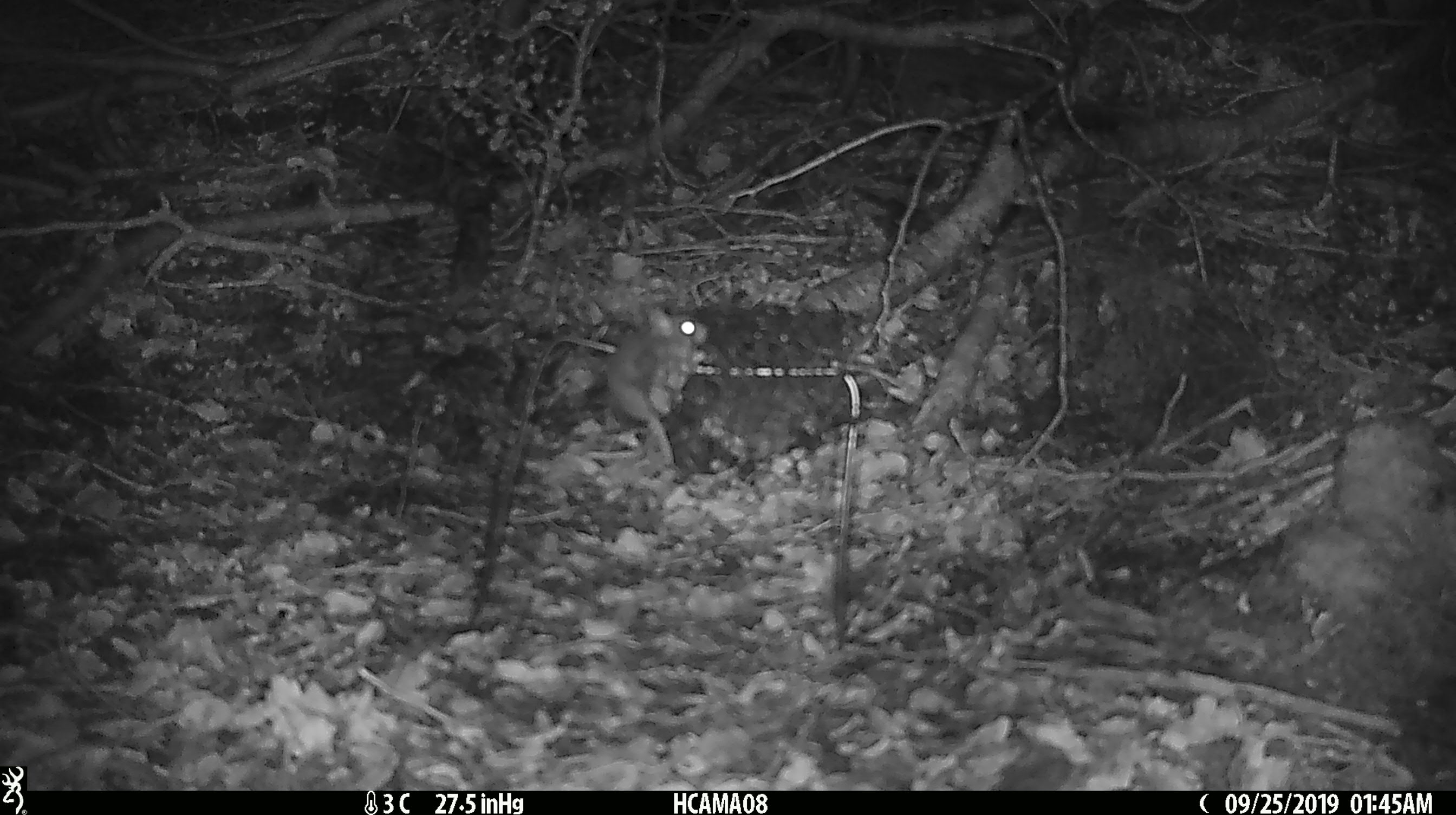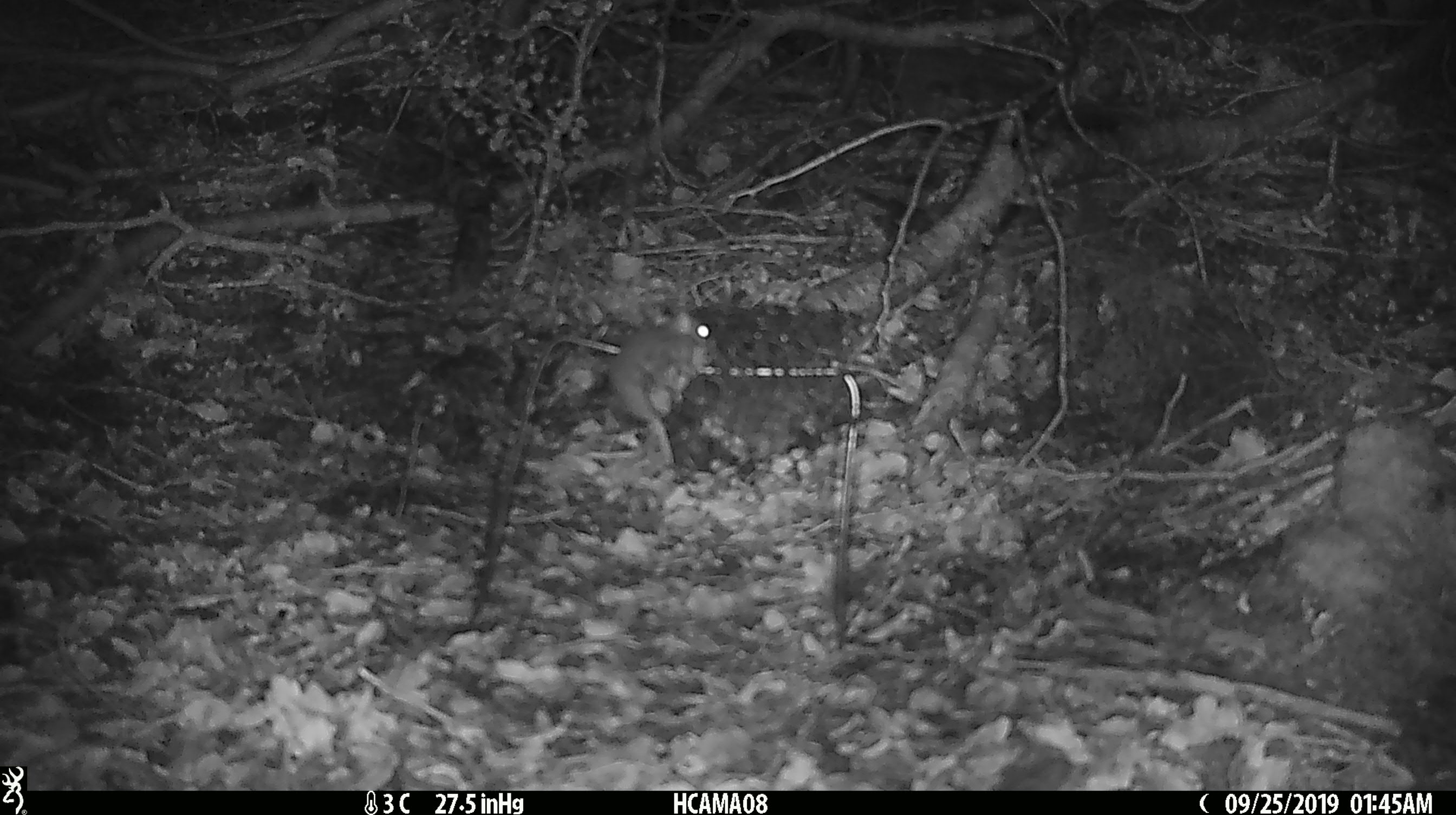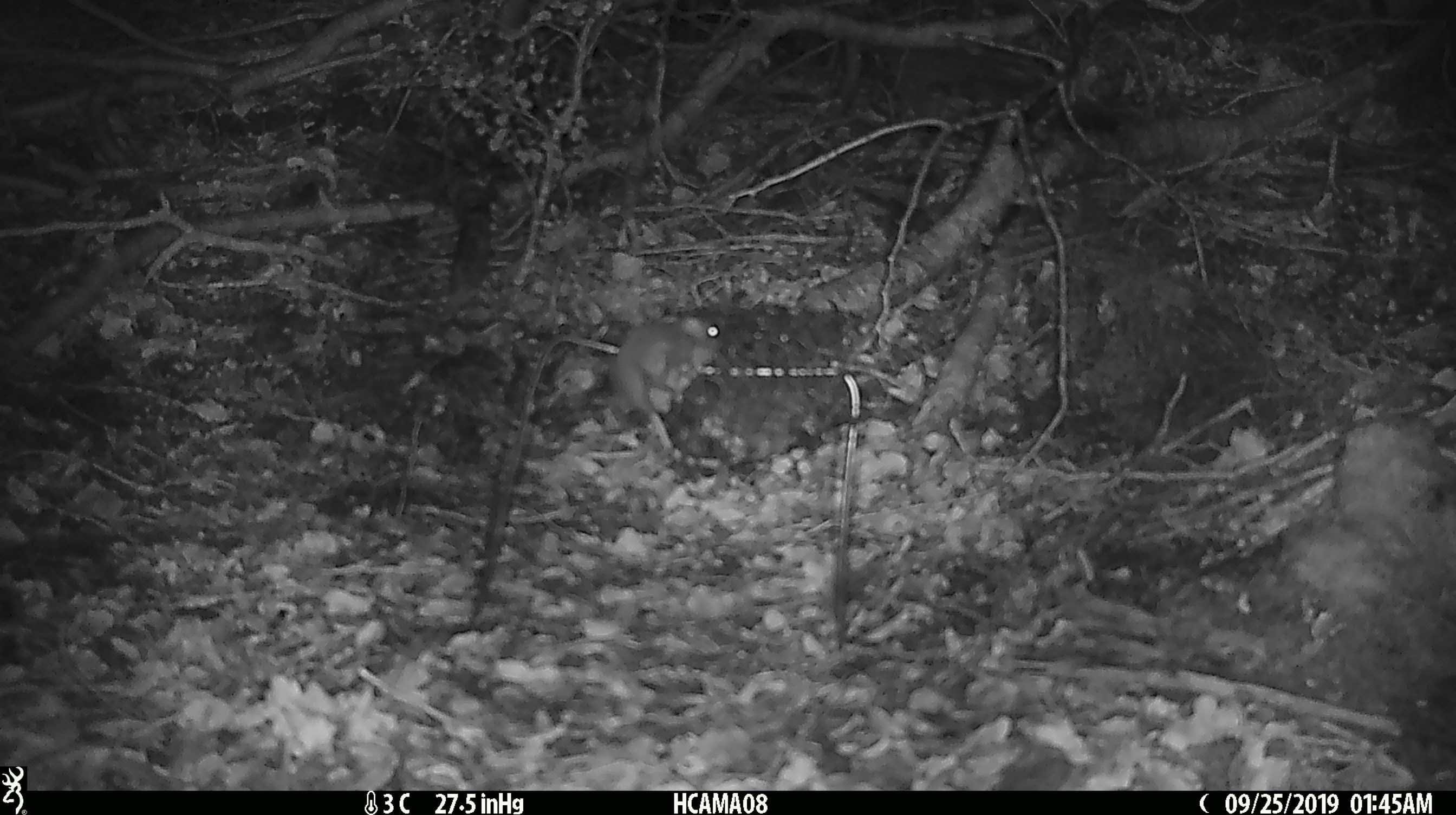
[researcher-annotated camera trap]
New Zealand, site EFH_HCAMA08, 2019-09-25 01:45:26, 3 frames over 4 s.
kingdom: Animalia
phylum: Chordata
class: Mammalia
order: Rodentia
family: Muridae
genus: Mus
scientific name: Mus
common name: mouse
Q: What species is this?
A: Mouse (Mus).